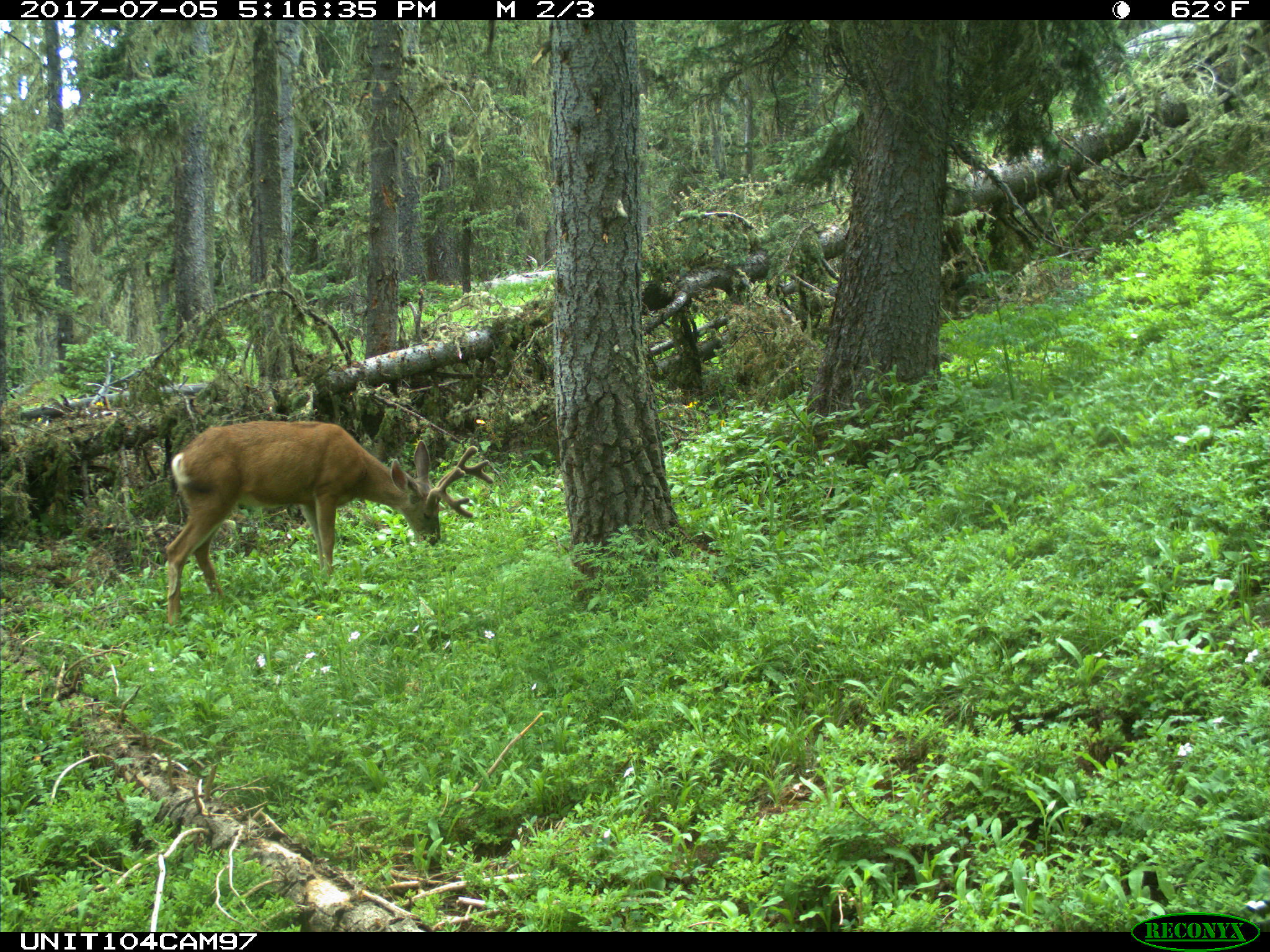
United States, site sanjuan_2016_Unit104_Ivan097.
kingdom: Animalia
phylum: Chordata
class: Mammalia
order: Artiodactyla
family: Cervidae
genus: Odocoileus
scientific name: Odocoileus hemionus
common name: mule deer